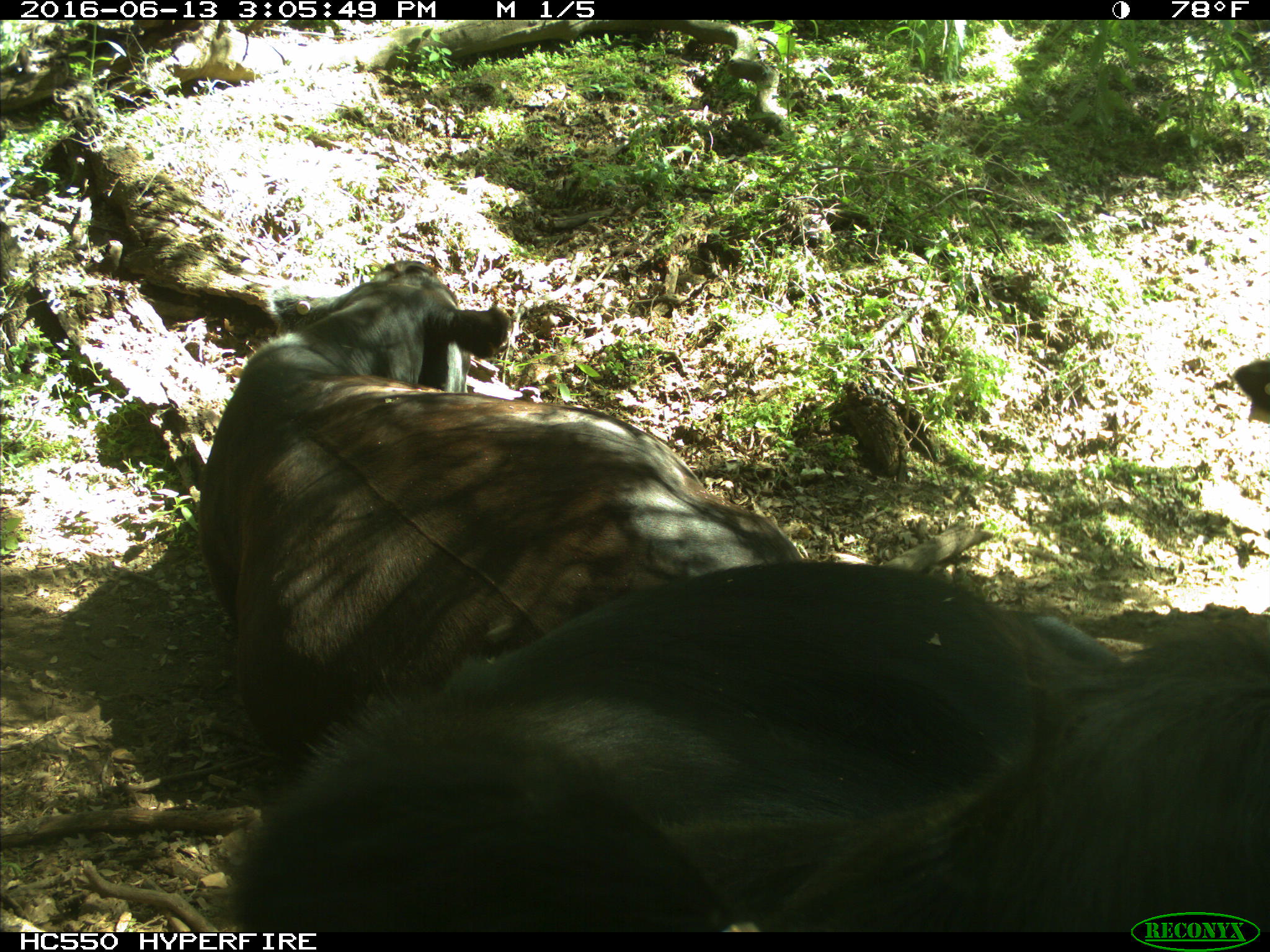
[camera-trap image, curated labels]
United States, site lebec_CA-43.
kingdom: Animalia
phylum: Chordata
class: Mammalia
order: Artiodactyla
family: Bovidae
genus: Bos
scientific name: Bos taurus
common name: domestic cow